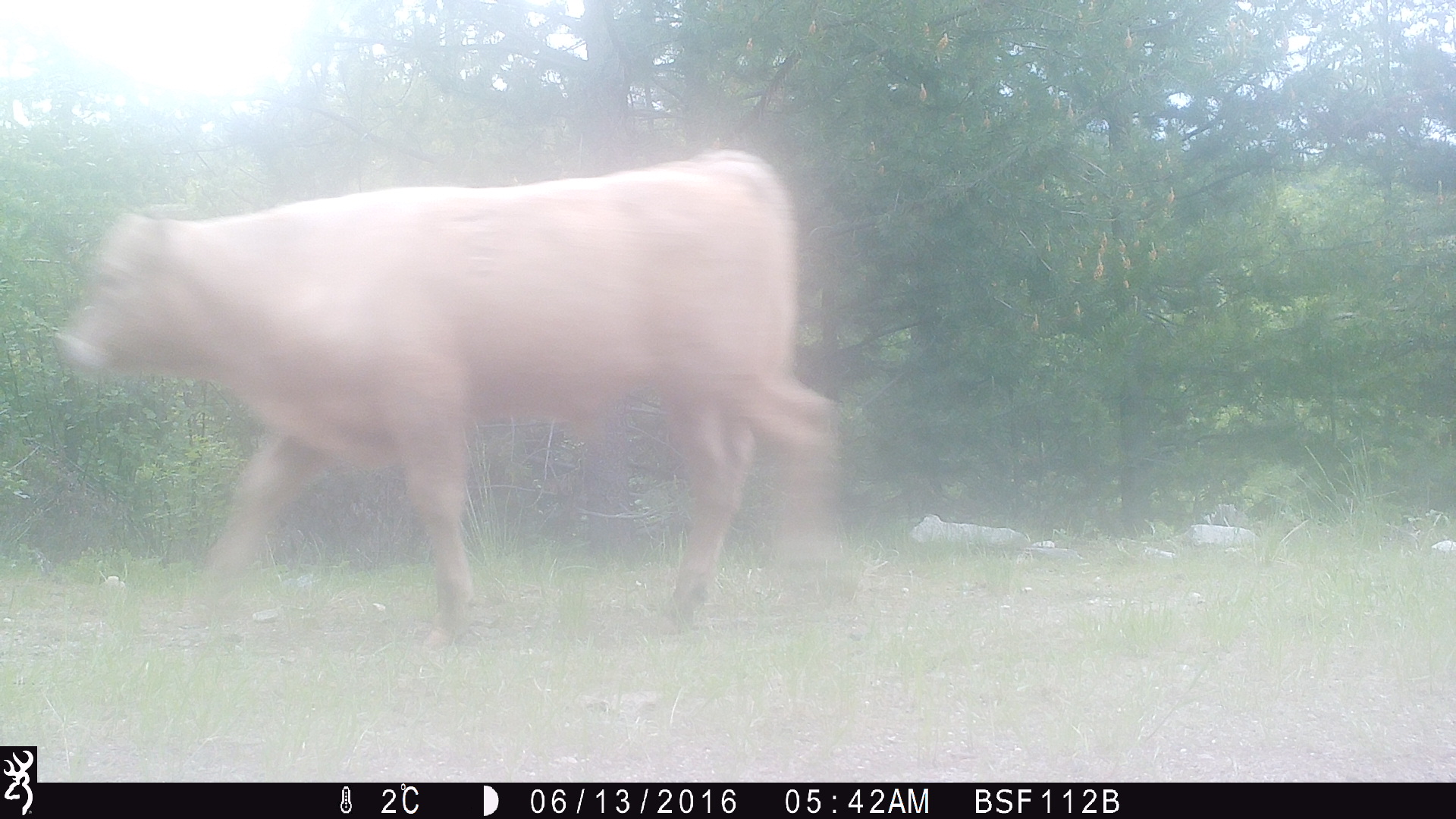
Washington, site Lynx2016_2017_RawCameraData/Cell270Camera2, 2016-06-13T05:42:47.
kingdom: Animalia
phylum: Chordata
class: Mammalia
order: Artiodactyla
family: Bovidae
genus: Bos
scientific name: Bos taurus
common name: domestic cattle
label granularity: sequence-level